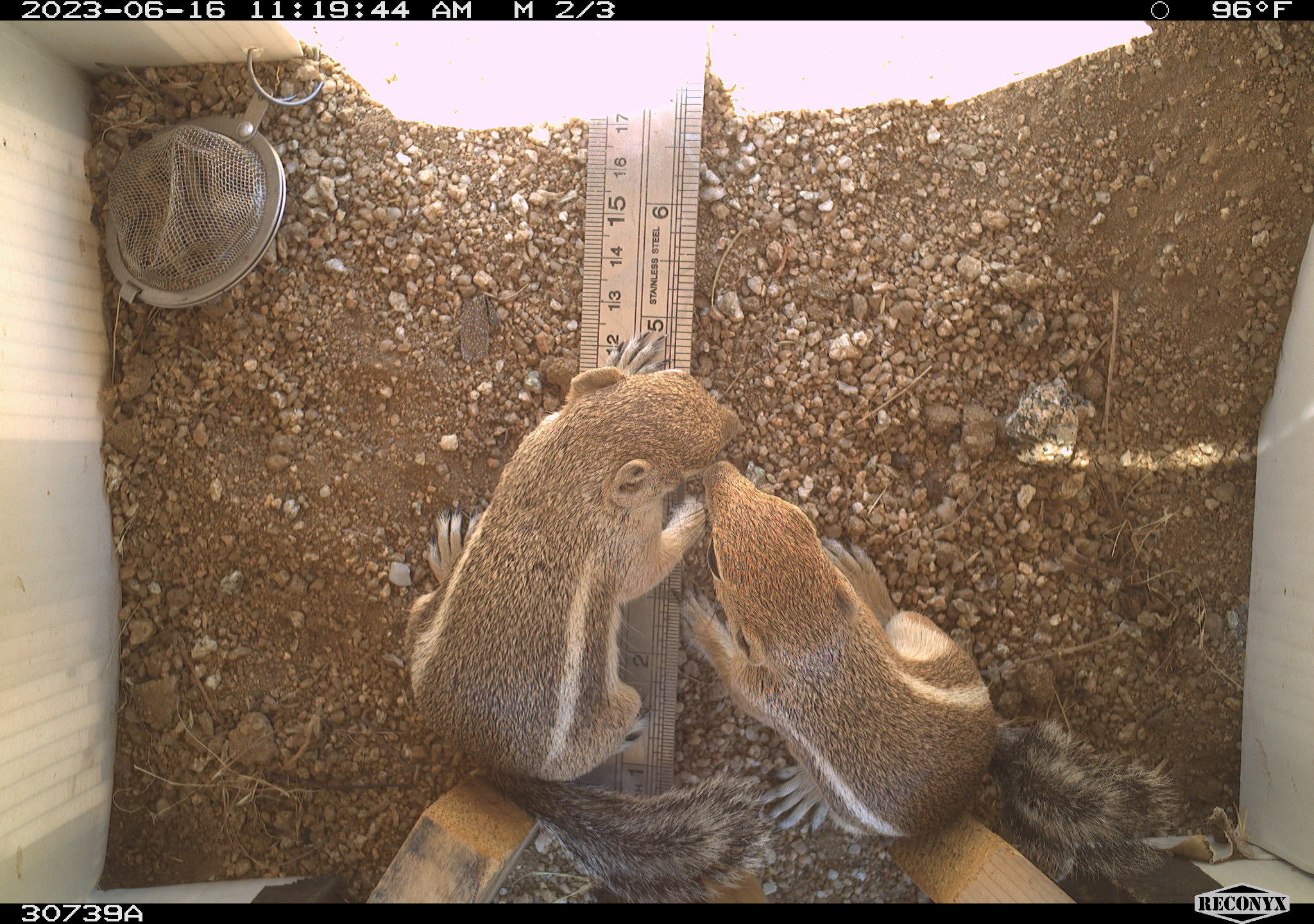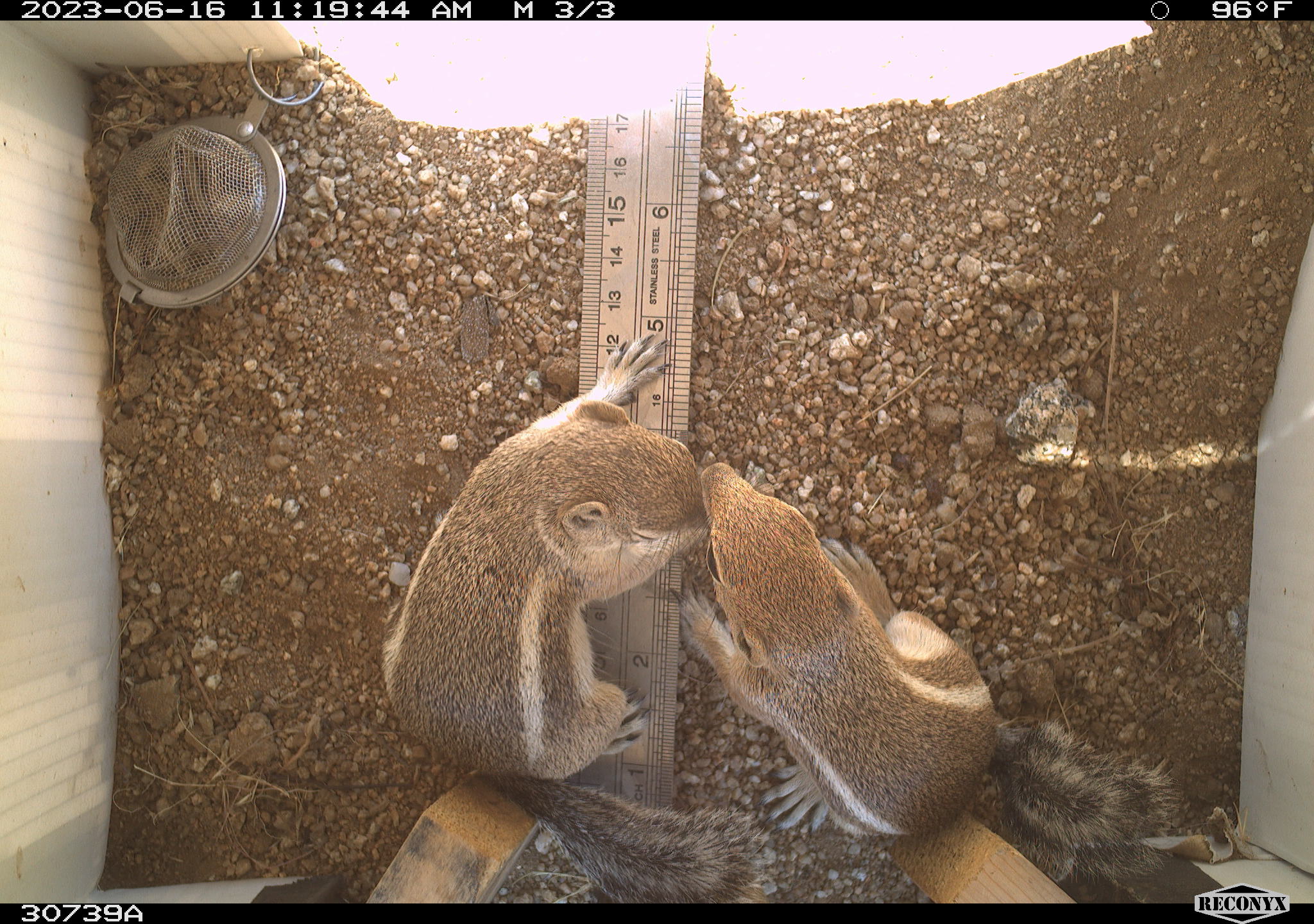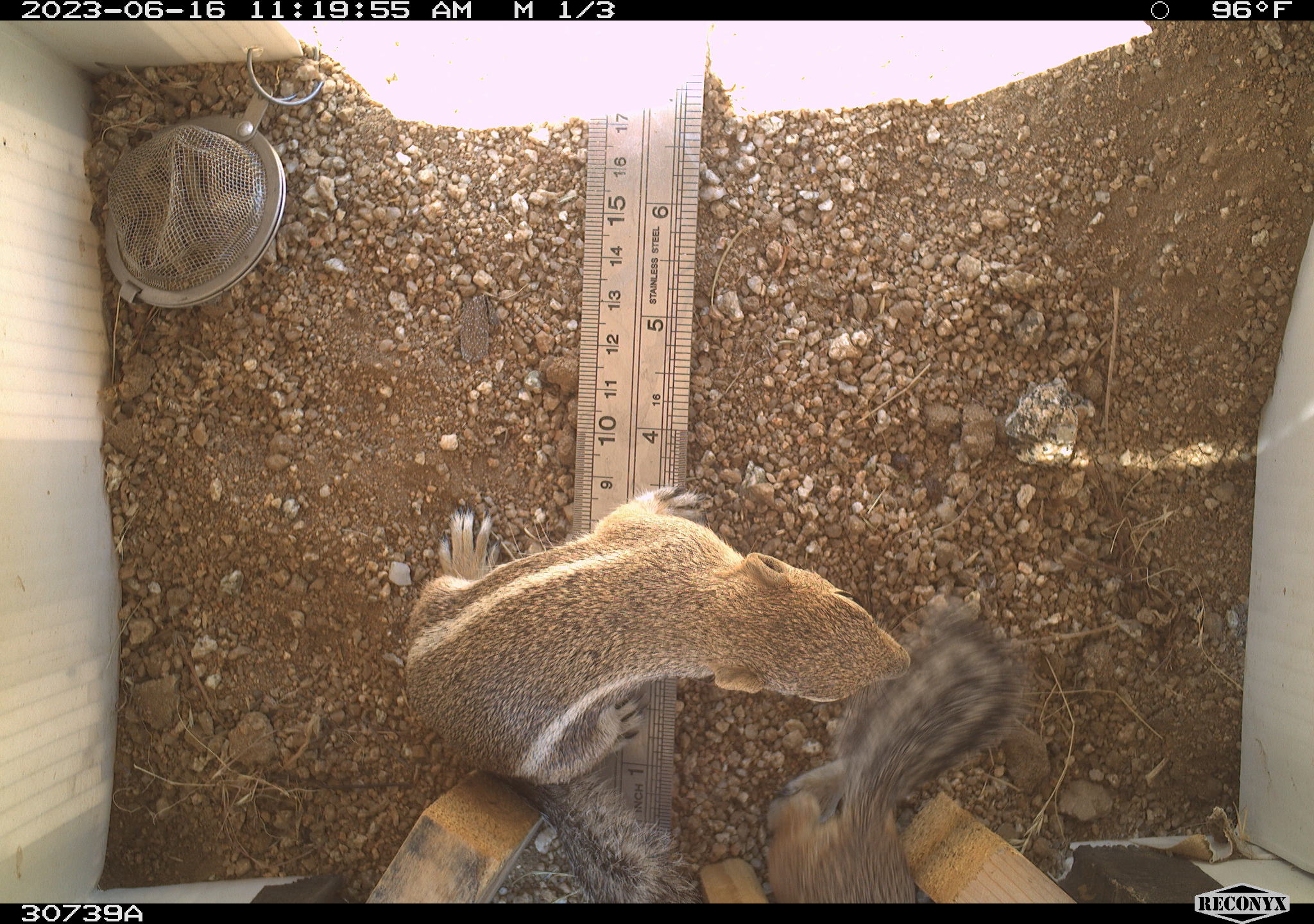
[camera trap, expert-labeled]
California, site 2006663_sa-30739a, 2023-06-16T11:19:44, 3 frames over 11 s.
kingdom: Animalia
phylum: Chordata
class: Mammalia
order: Rodentia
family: Sciuridae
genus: Ammospermophilus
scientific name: Ammospermophilus leucurus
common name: white-tailed antelope squirrel